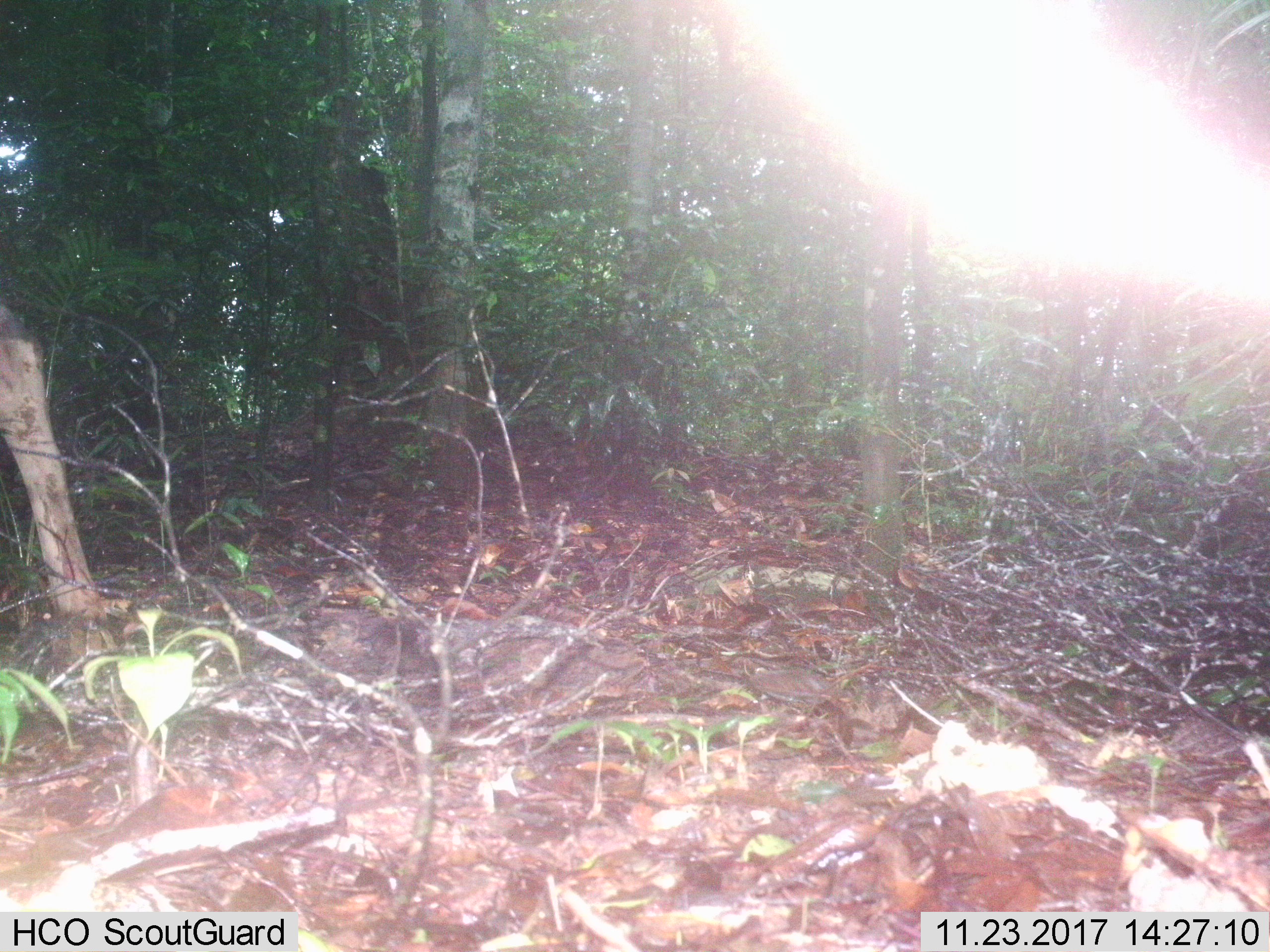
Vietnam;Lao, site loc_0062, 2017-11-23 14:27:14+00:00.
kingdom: Animalia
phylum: Chordata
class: Mammalia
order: Artiodactyla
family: Cervidae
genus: Rusa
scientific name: Rusa unicolor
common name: sambar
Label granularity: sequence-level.